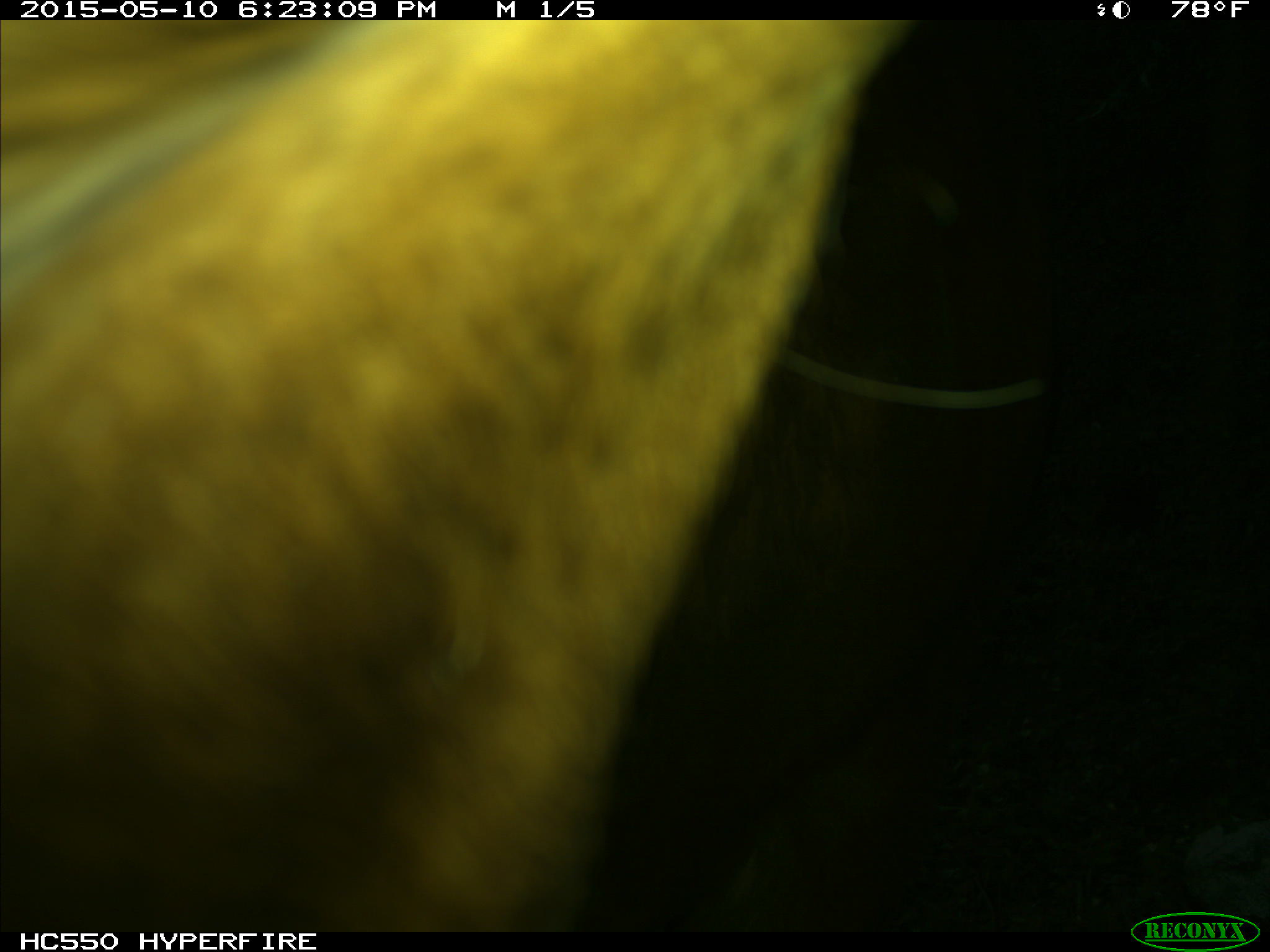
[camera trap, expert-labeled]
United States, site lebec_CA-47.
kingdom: Animalia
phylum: Chordata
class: Mammalia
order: Artiodactyla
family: Bovidae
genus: Bos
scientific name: Bos taurus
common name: domestic cow